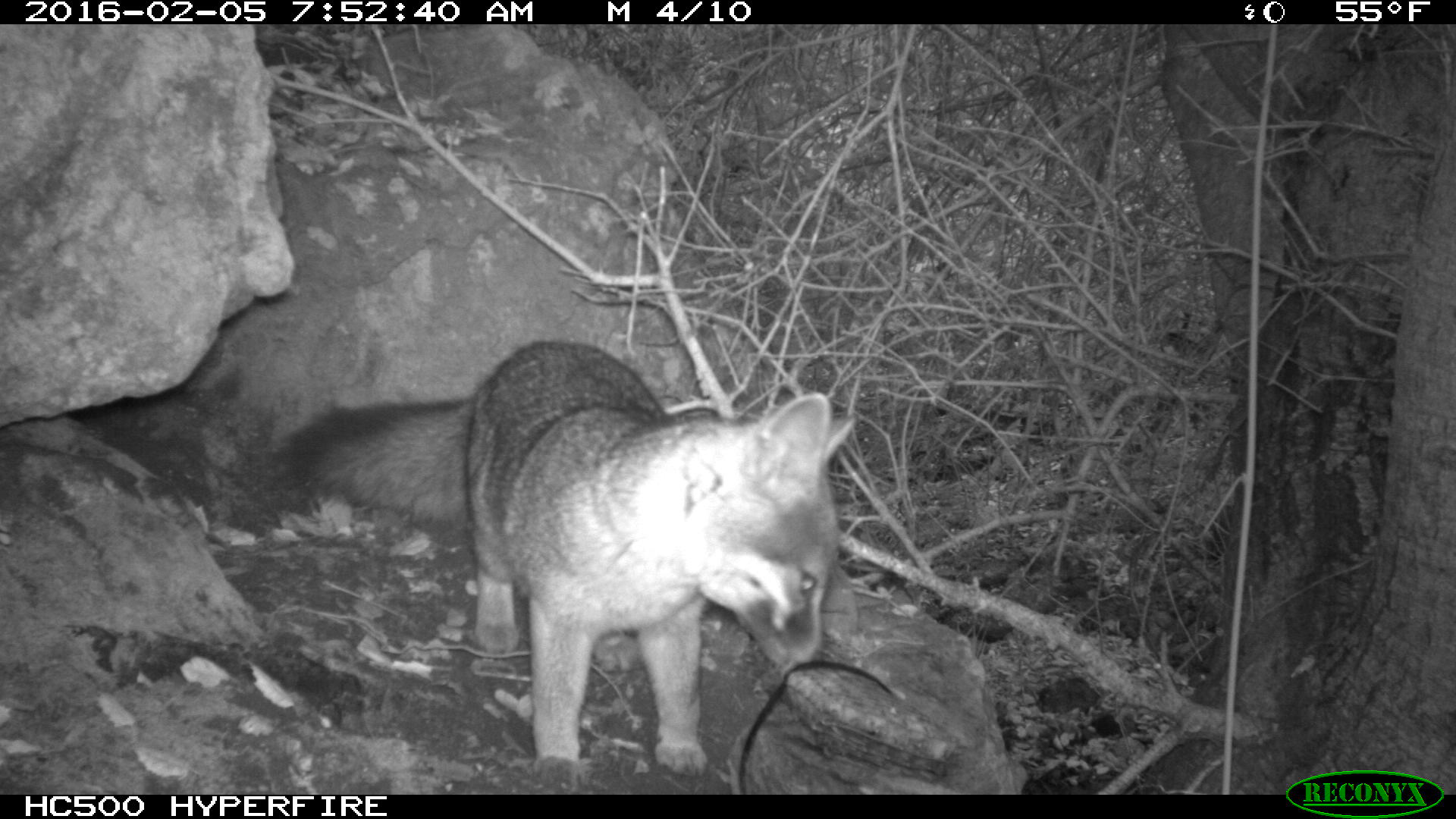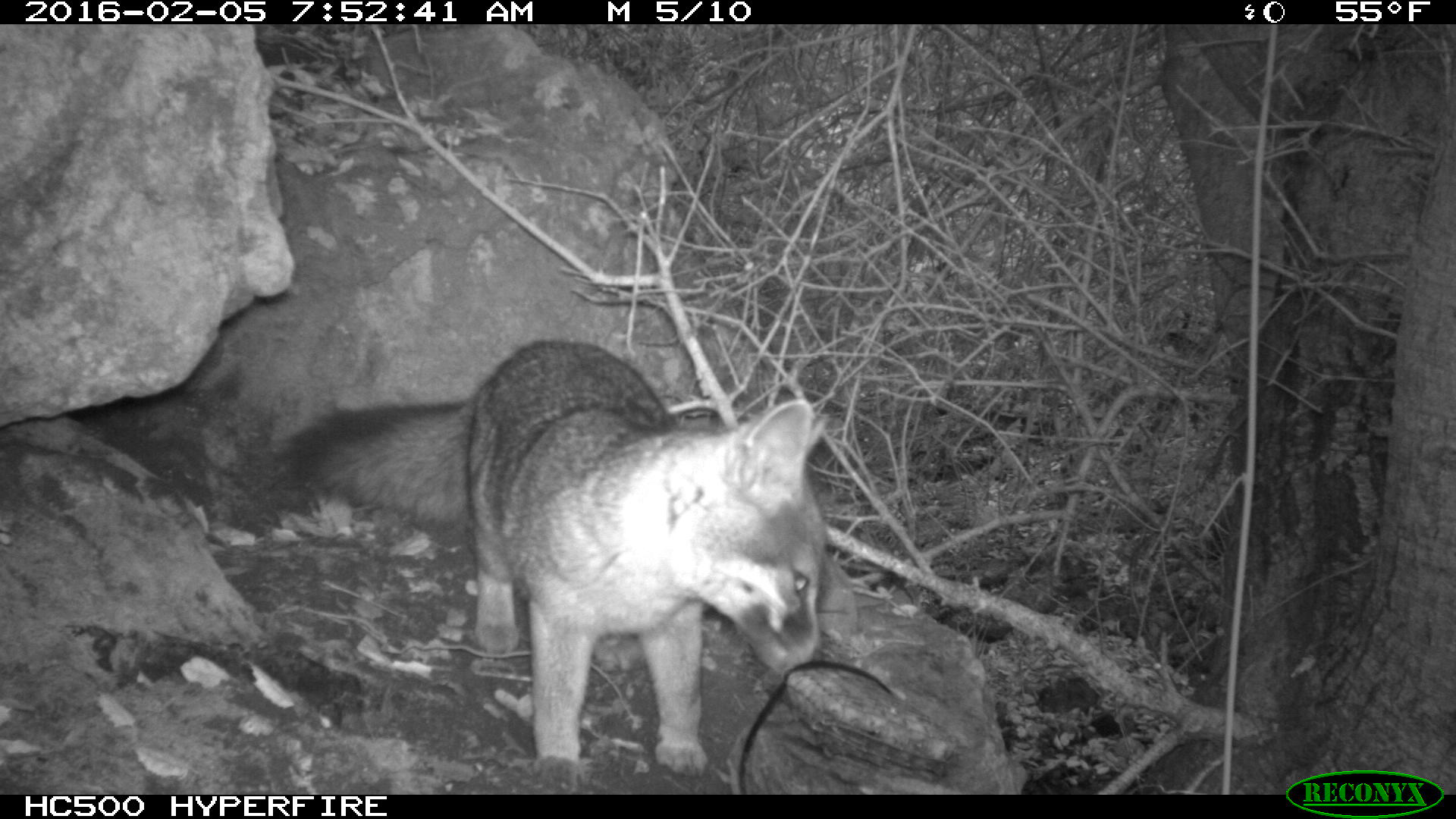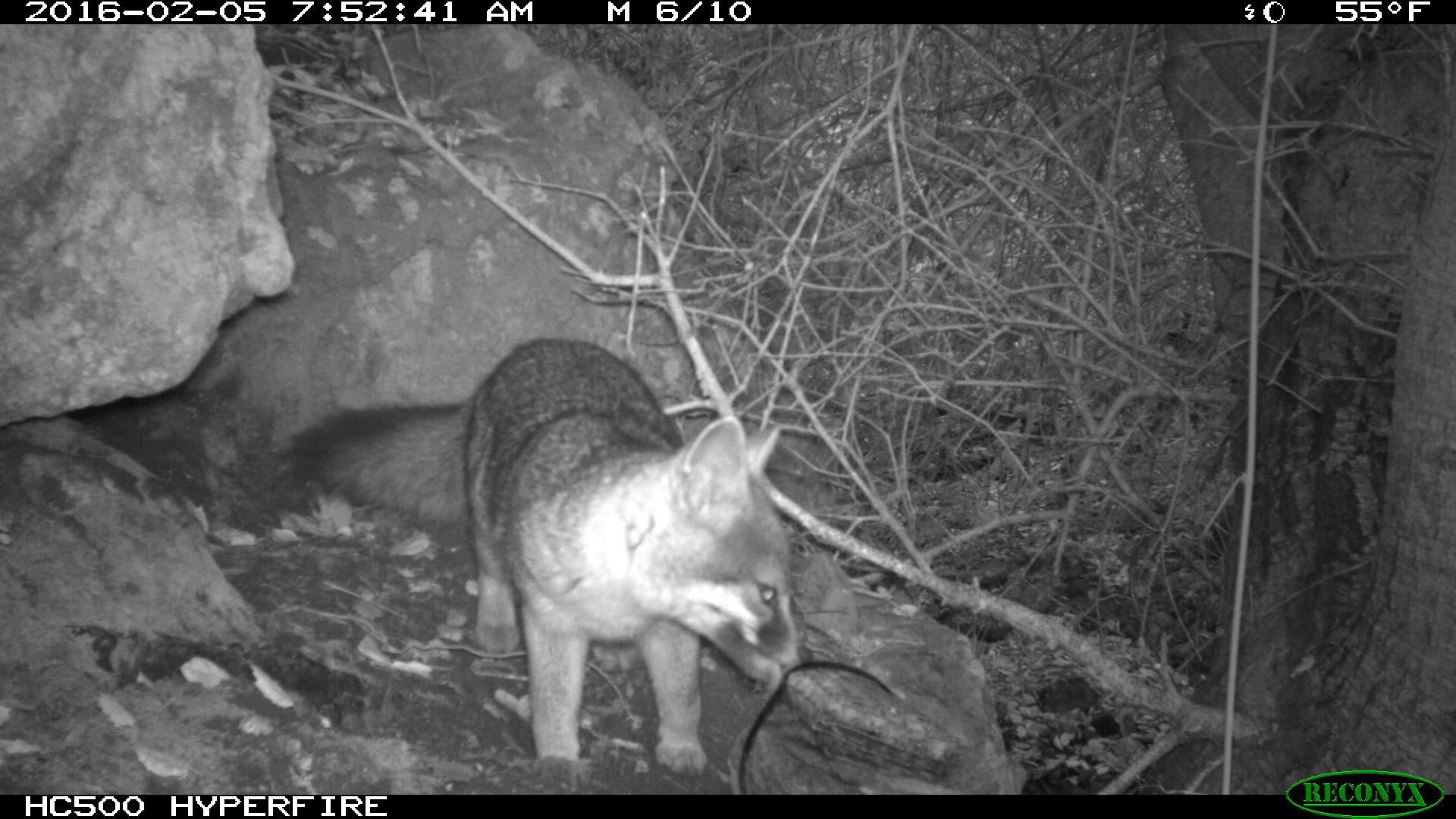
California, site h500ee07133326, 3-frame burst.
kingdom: Animalia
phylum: Chordata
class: Mammalia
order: Carnivora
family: Canidae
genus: Urocyon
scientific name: Urocyon littoralis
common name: island fox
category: fox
Fox (island fox) (Urocyon littoralis).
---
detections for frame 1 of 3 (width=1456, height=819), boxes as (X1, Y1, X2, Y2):
fox: (273, 343, 860, 792)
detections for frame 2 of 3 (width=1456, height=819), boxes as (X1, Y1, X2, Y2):
fox: (280, 337, 827, 789)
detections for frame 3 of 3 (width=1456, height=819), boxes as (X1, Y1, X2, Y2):
fox: (285, 338, 811, 792)